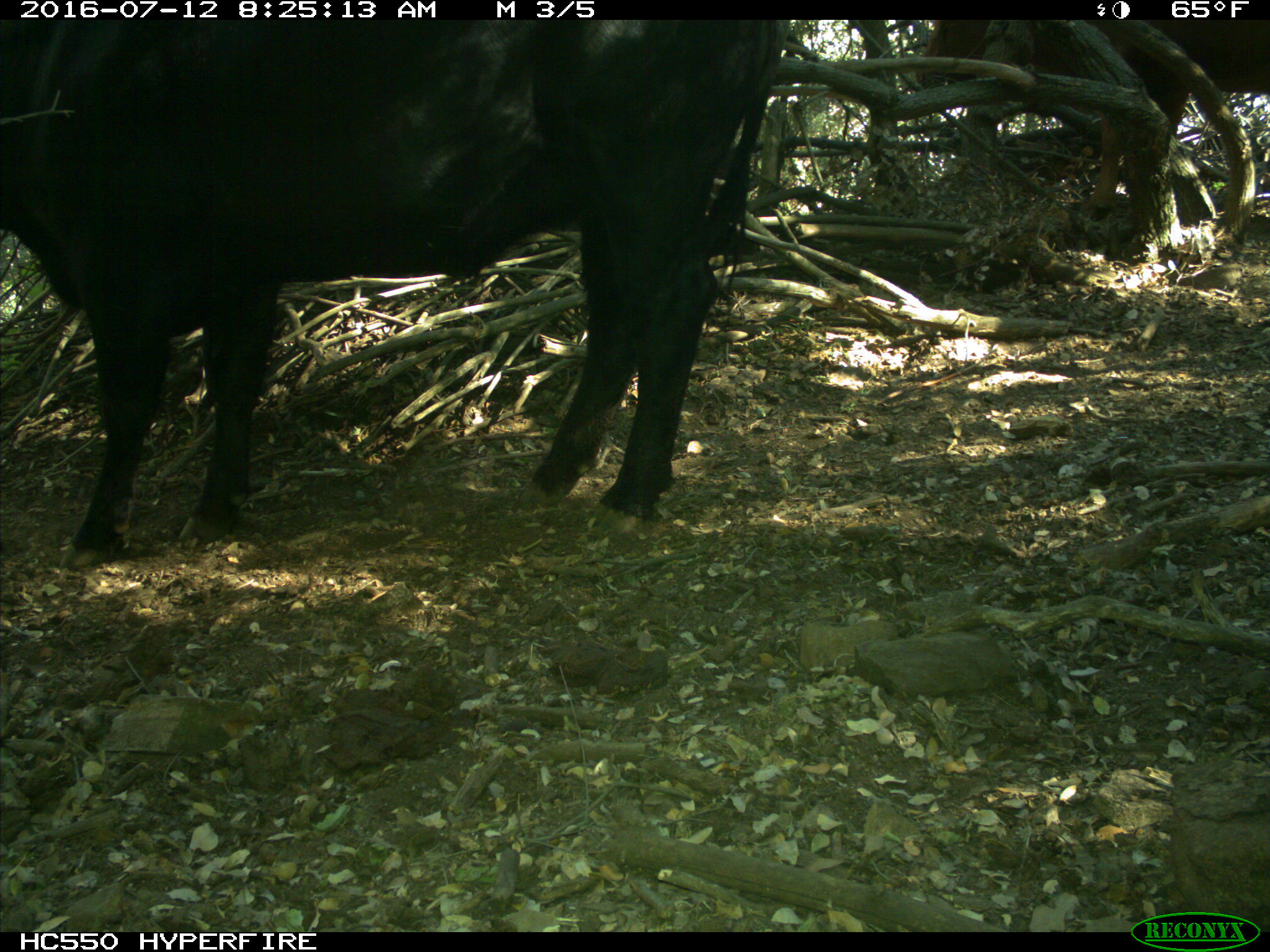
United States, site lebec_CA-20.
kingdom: Animalia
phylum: Chordata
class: Mammalia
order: Artiodactyla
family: Bovidae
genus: Bos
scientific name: Bos taurus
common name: domestic cow